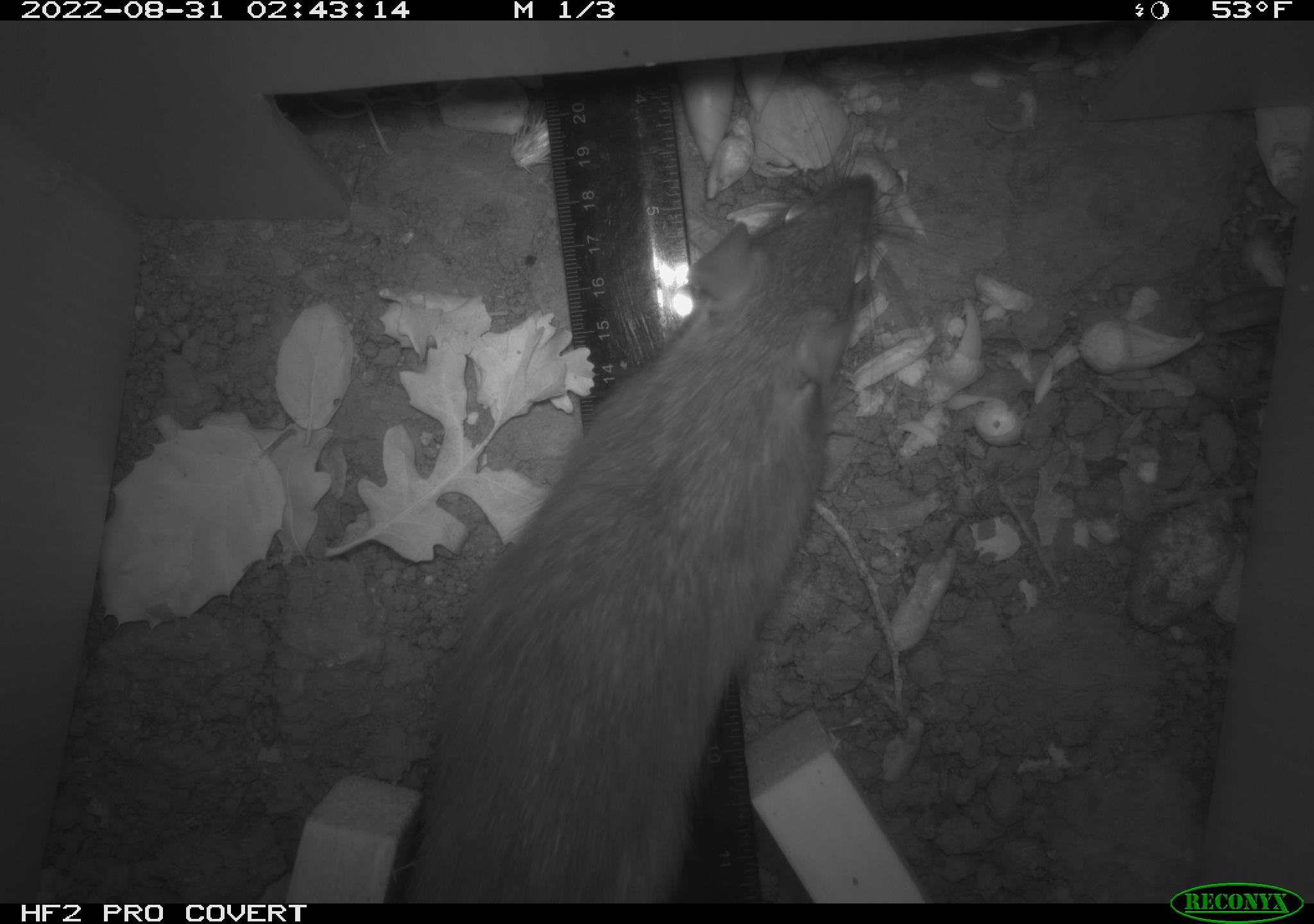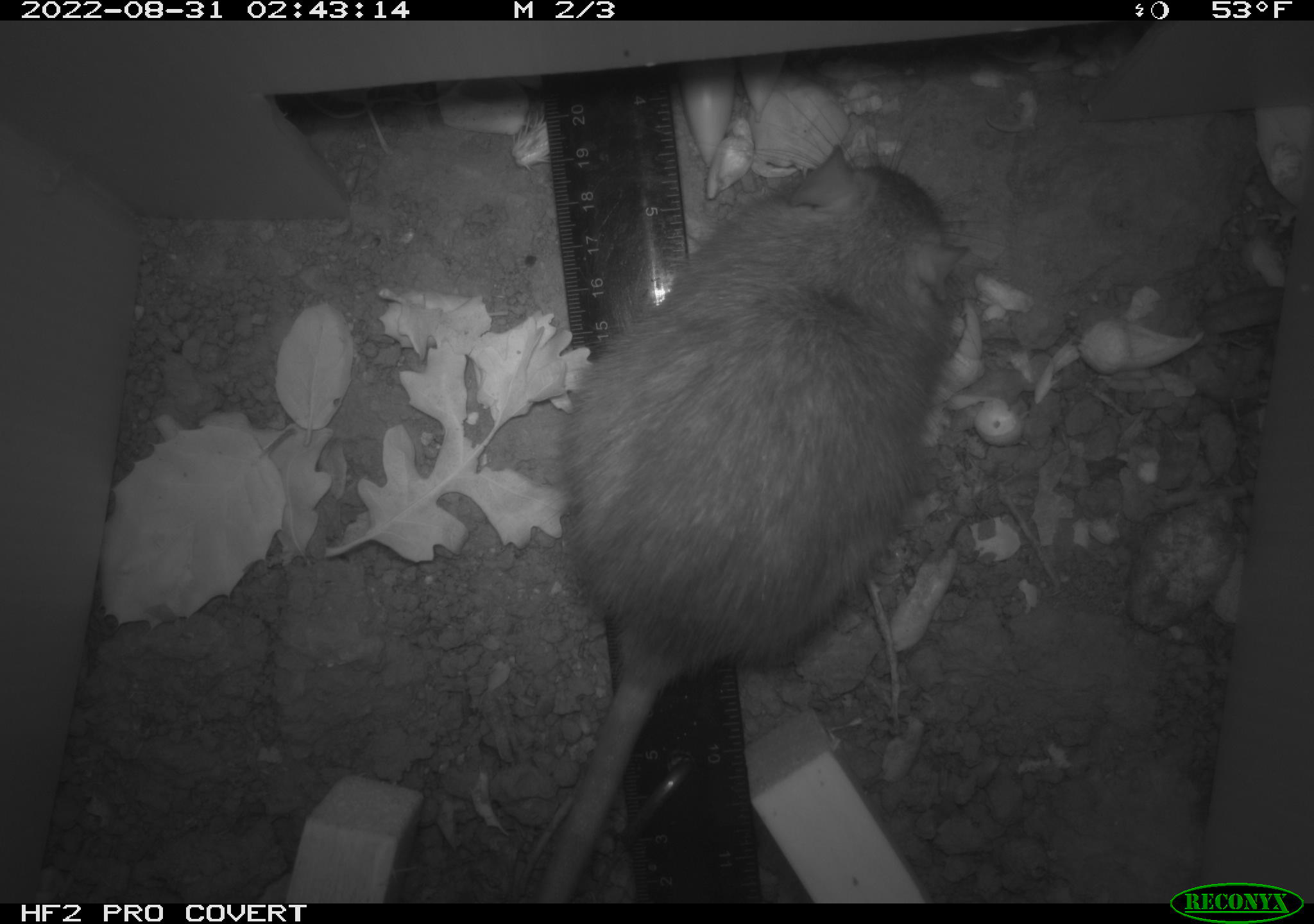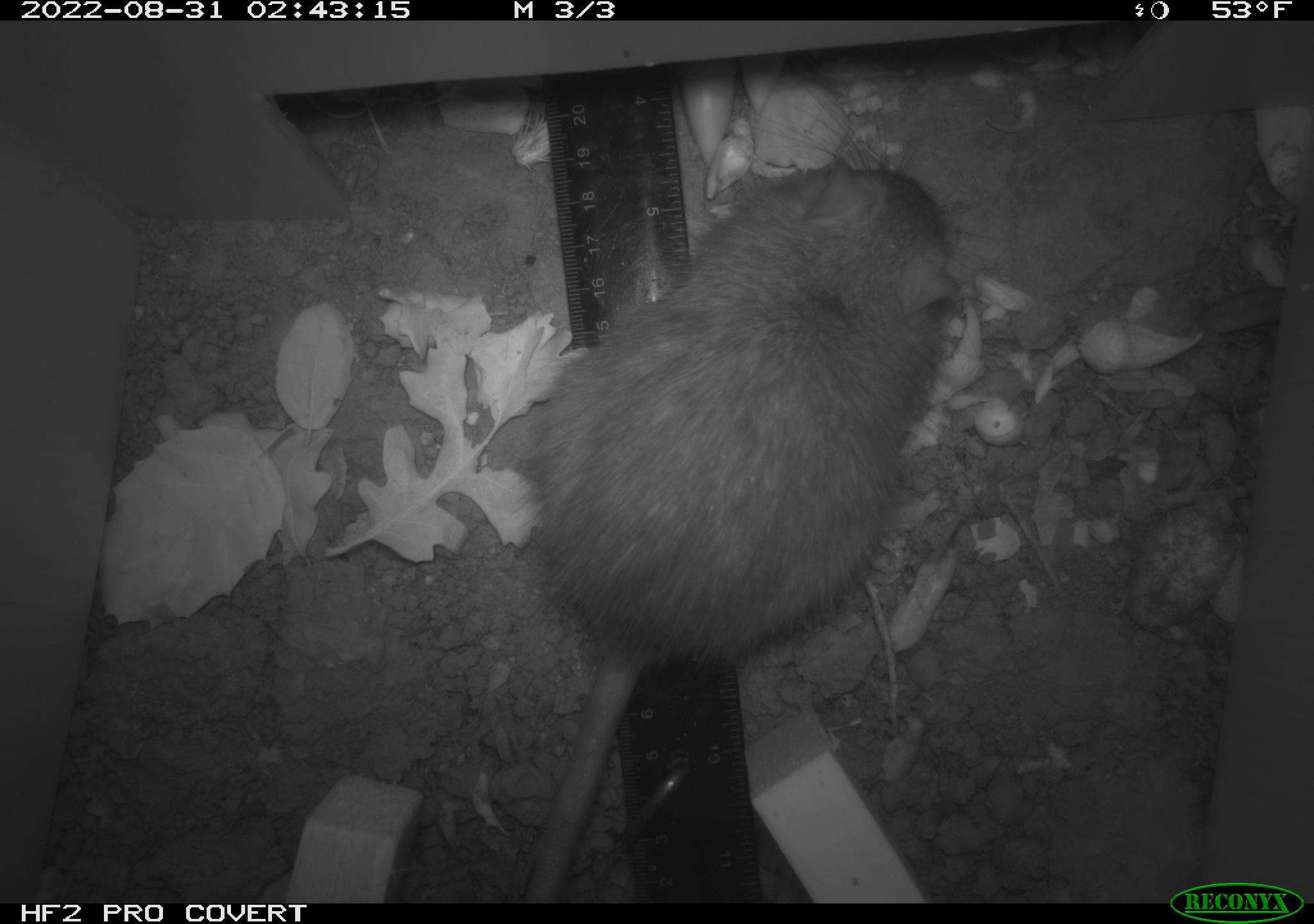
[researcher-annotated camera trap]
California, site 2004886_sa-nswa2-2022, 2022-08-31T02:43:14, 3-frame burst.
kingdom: Animalia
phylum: Chordata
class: Mammalia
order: Rodentia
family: Muridae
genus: Rattus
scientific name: Rattus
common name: rat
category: rattus species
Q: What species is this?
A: Rattus species (rat) (Rattus).